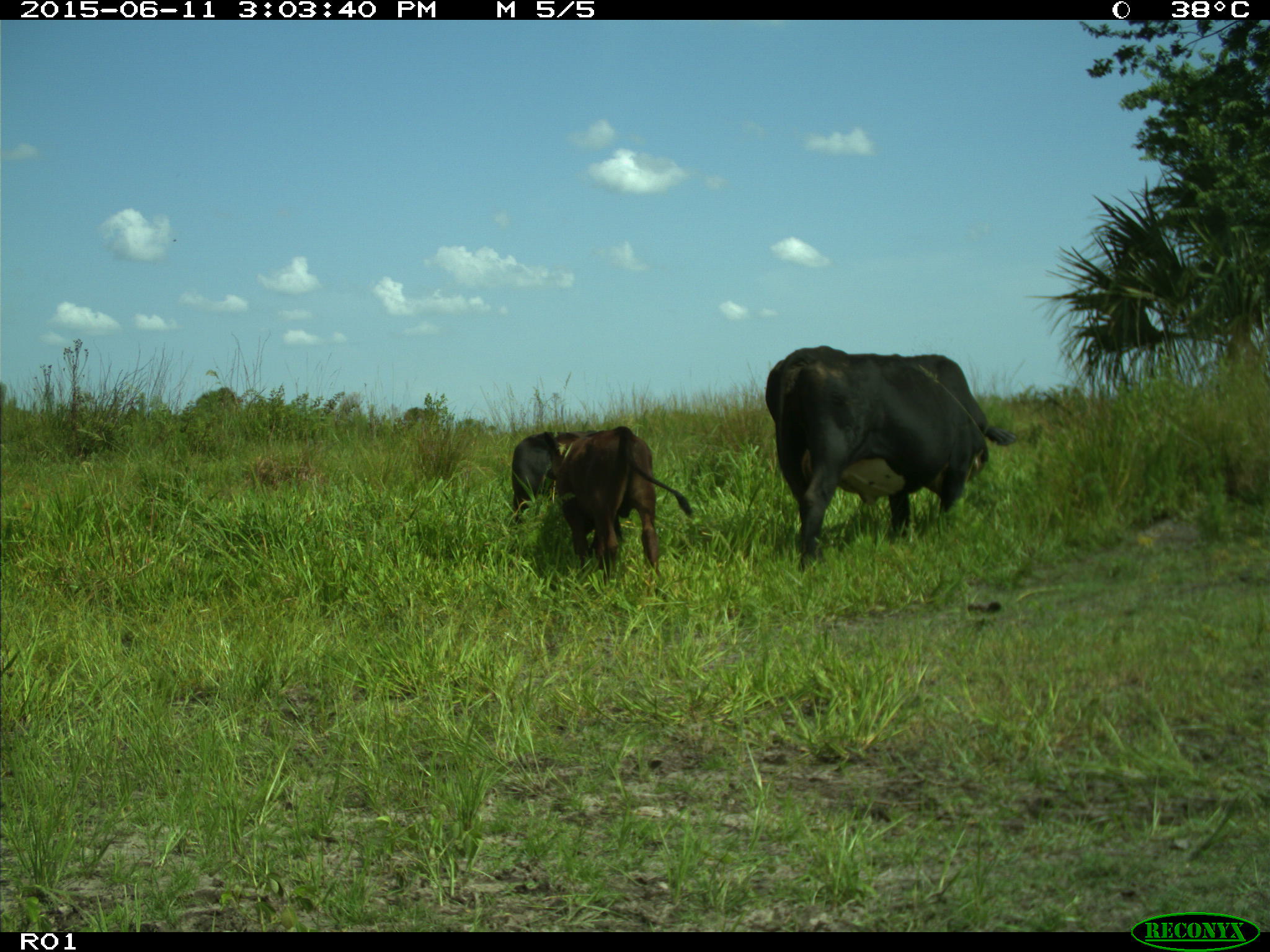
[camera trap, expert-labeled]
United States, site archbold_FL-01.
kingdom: Animalia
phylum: Chordata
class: Mammalia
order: Artiodactyla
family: Bovidae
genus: Bos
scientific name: Bos taurus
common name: domestic cow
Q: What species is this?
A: Bos taurus (domestic cow).